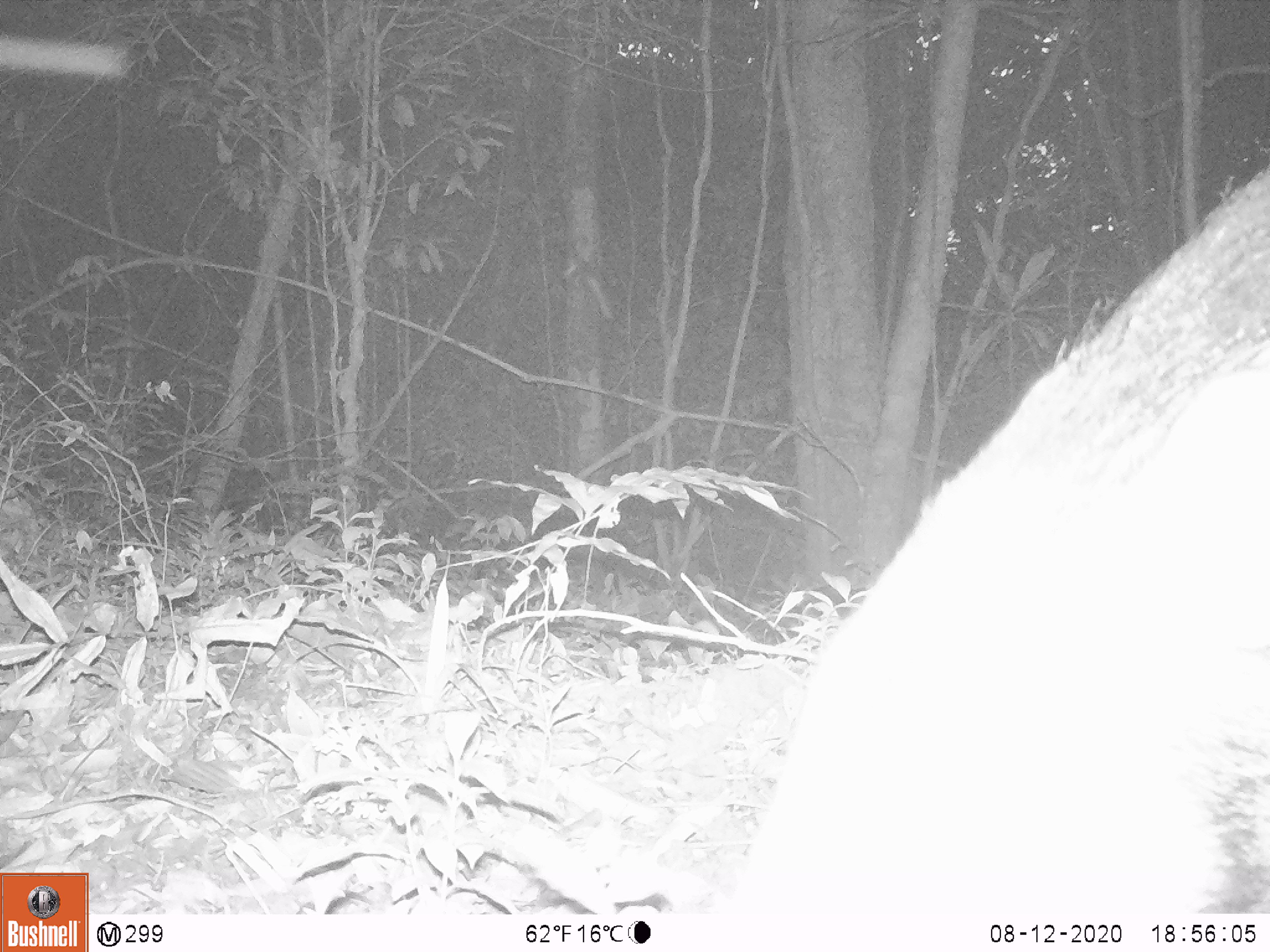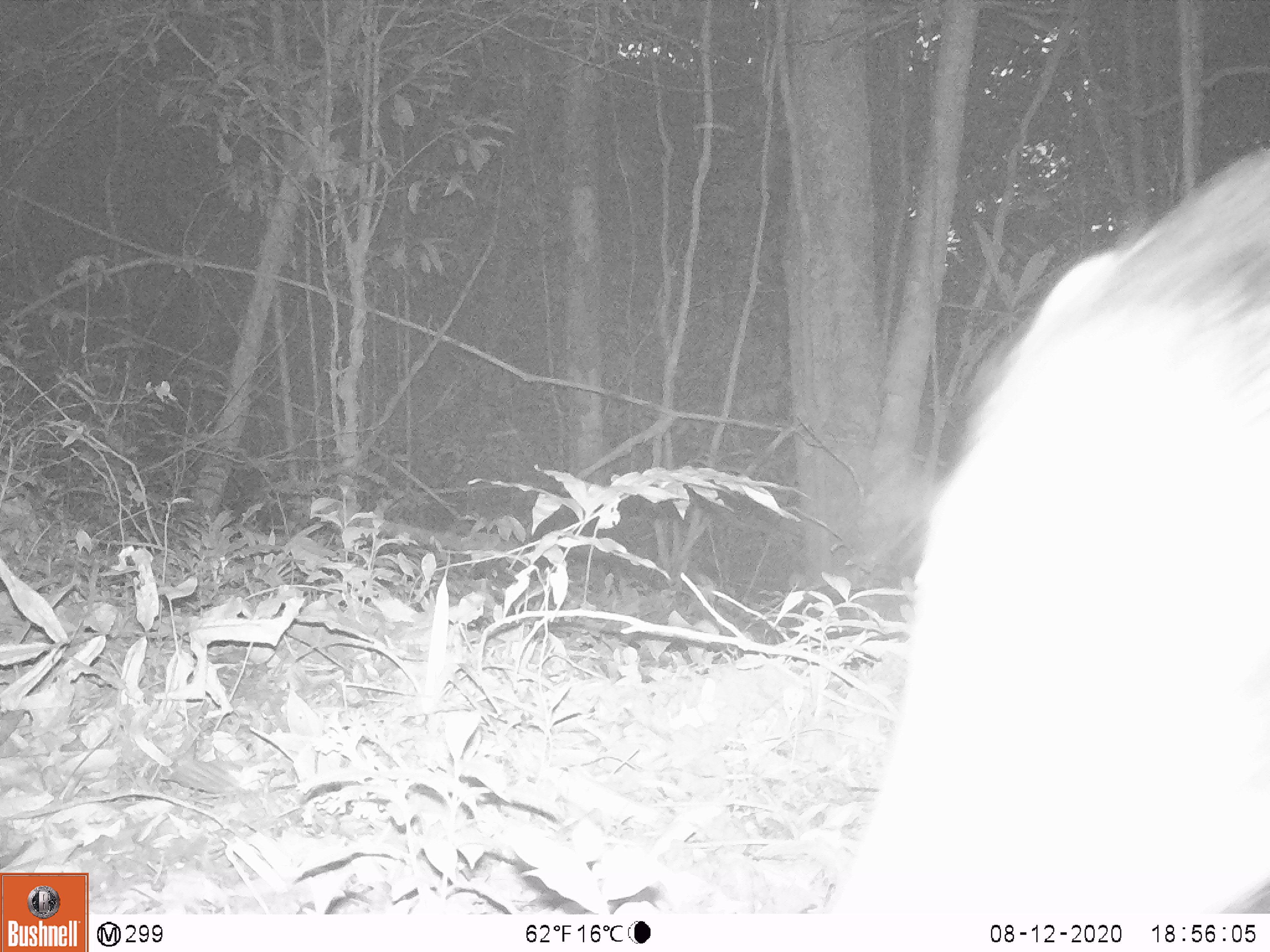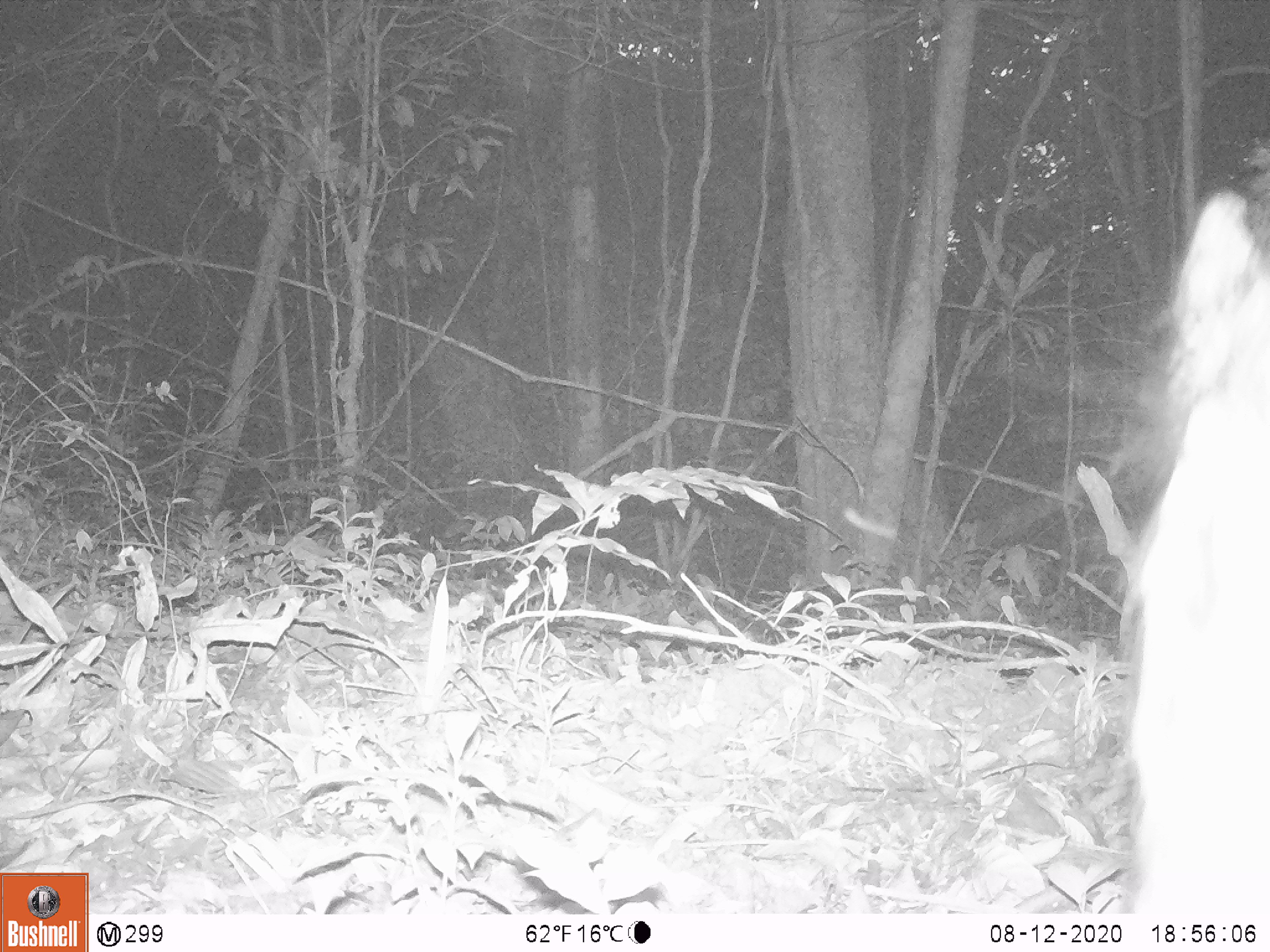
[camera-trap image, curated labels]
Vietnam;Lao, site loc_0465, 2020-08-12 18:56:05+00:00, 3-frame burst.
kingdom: Animalia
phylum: Chordata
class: Mammalia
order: Artiodactyla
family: Suidae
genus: Sus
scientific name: Sus scrofa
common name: eurasian wild pig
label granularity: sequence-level